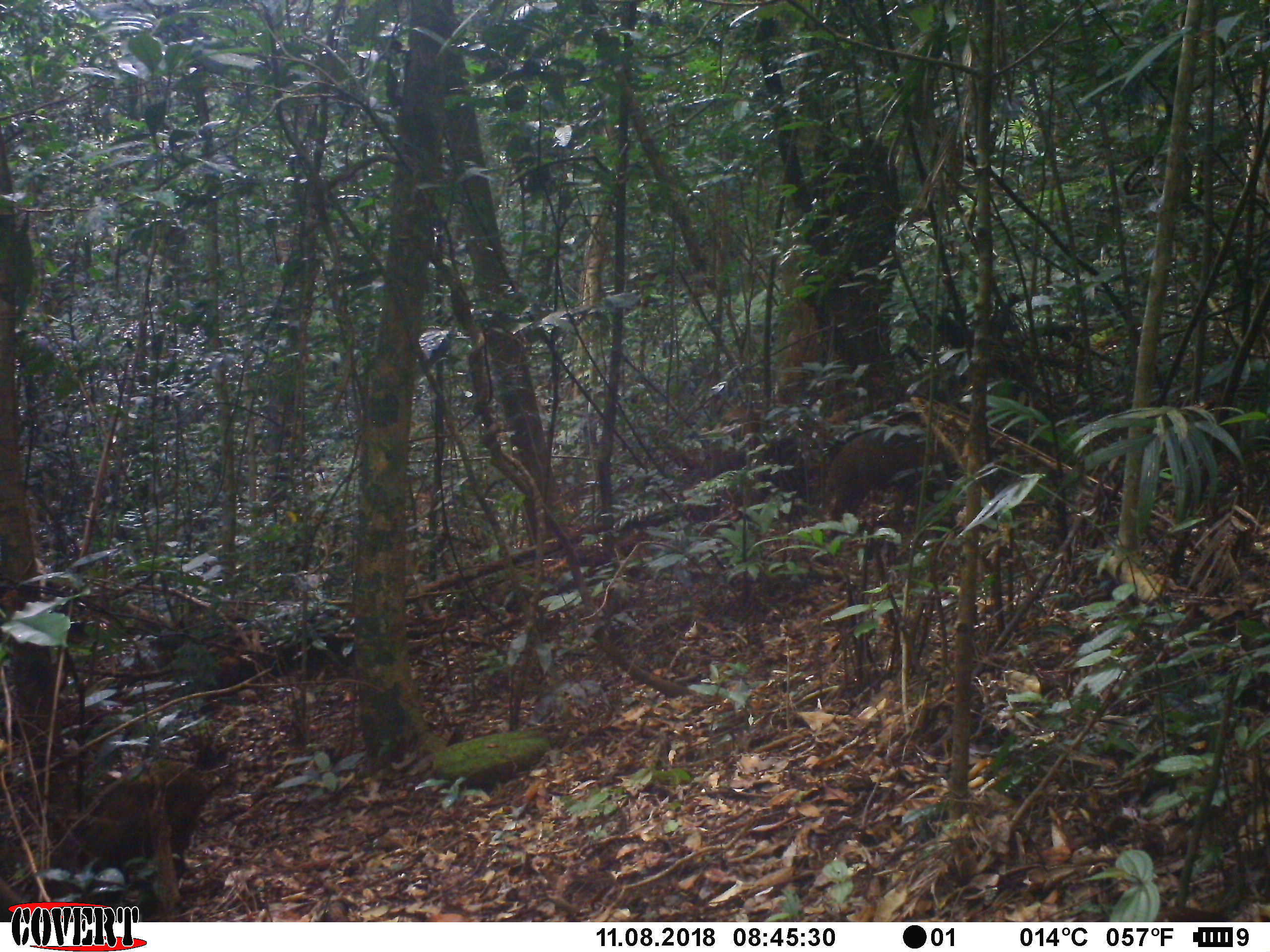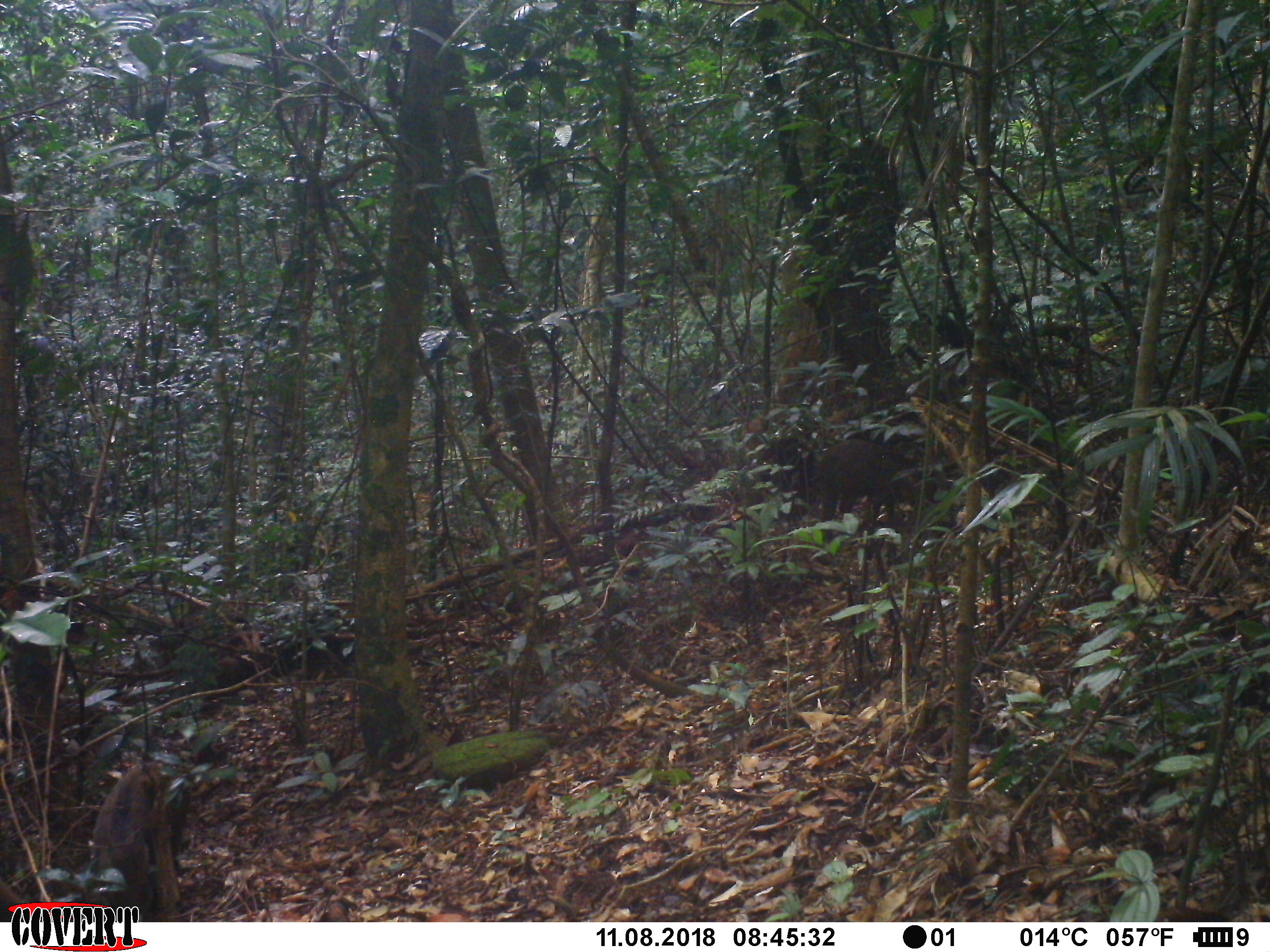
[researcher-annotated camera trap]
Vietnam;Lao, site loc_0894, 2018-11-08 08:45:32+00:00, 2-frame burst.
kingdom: Animalia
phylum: Chordata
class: Mammalia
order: Artiodactyla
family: Suidae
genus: Sus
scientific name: Sus scrofa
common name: eurasian wild pig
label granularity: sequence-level